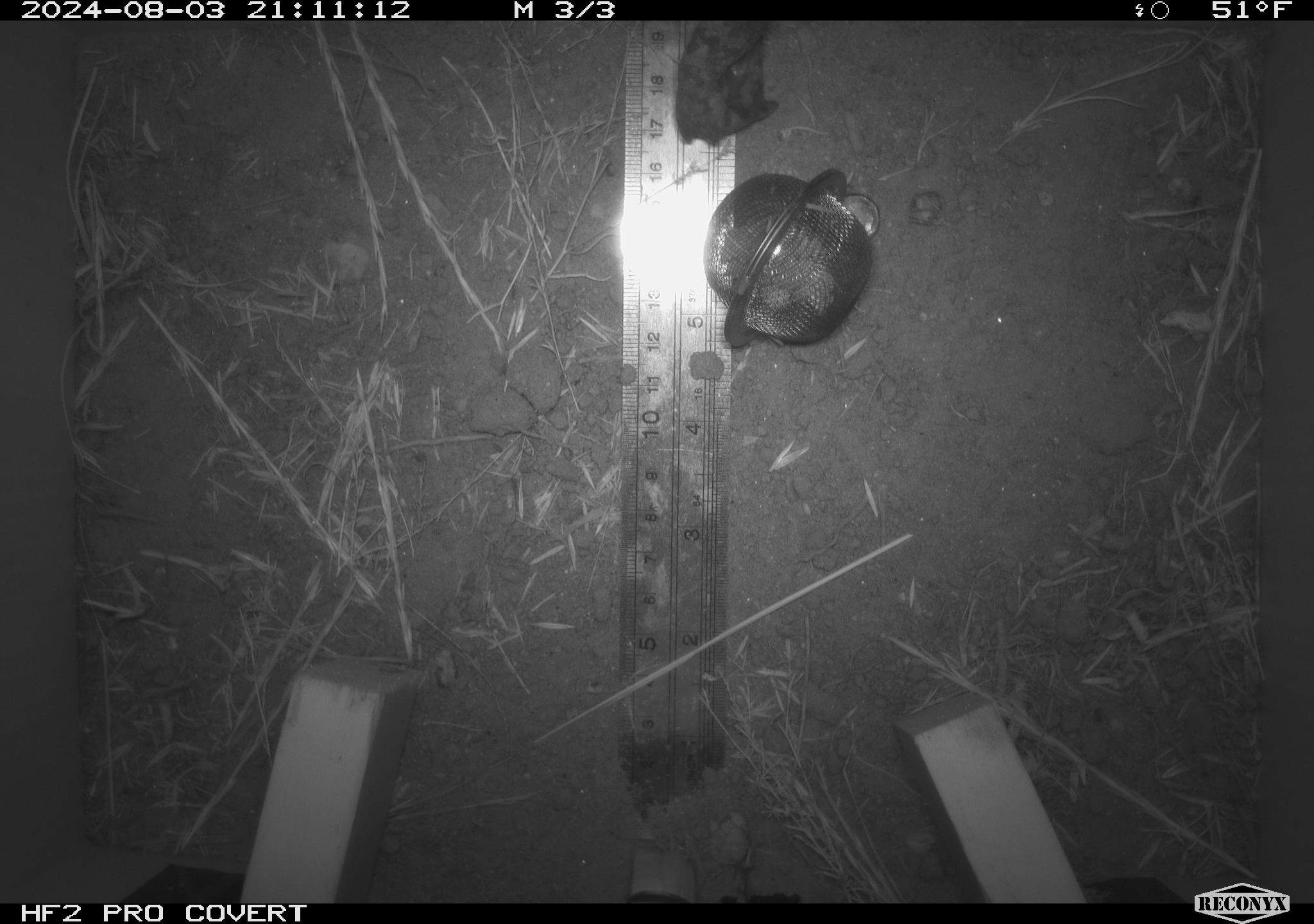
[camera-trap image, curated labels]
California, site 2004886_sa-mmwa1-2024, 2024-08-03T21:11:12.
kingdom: Animalia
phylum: Chordata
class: Amphibia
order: Anura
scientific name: Anura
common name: frogs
Frogs (Anura).